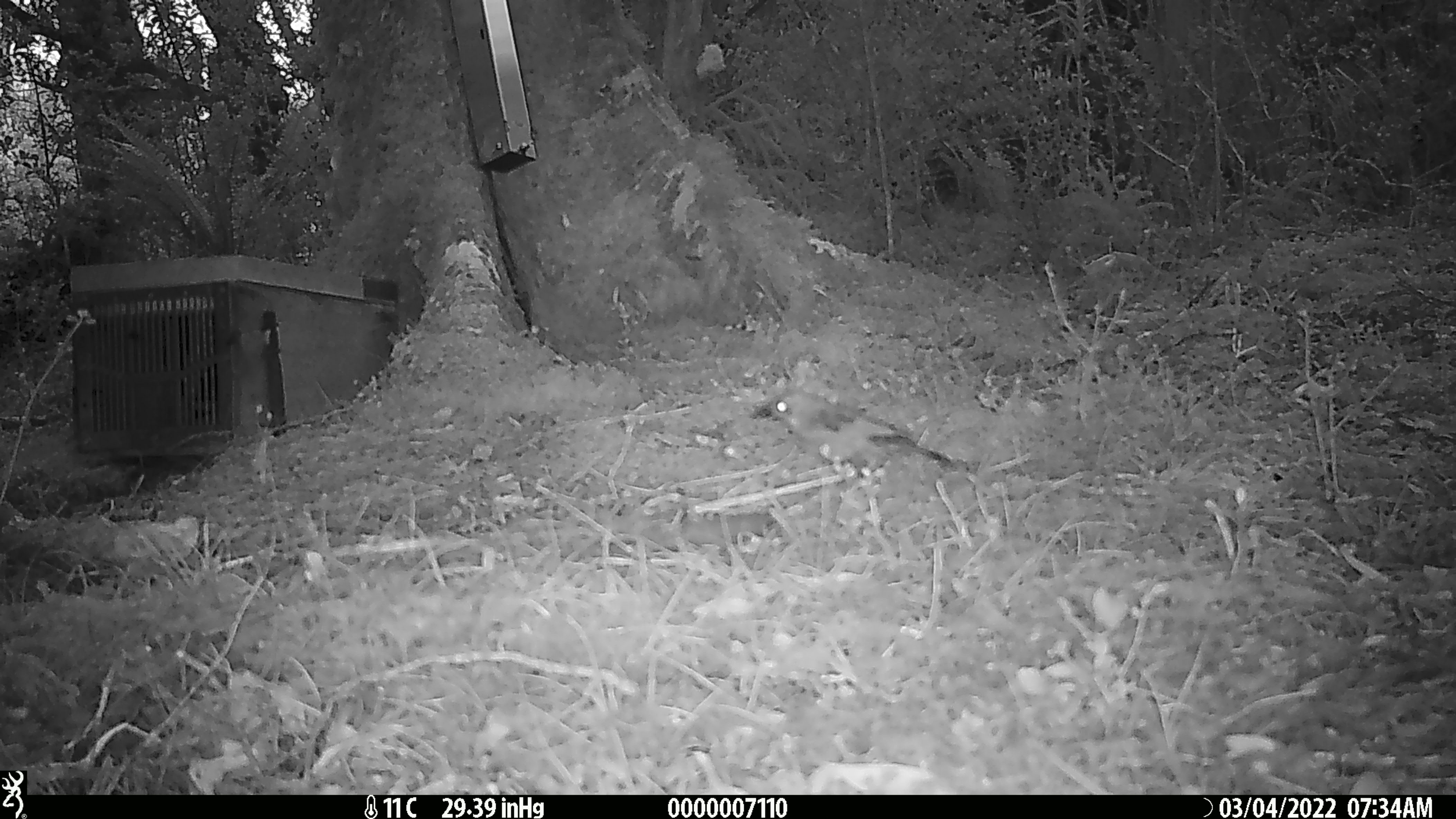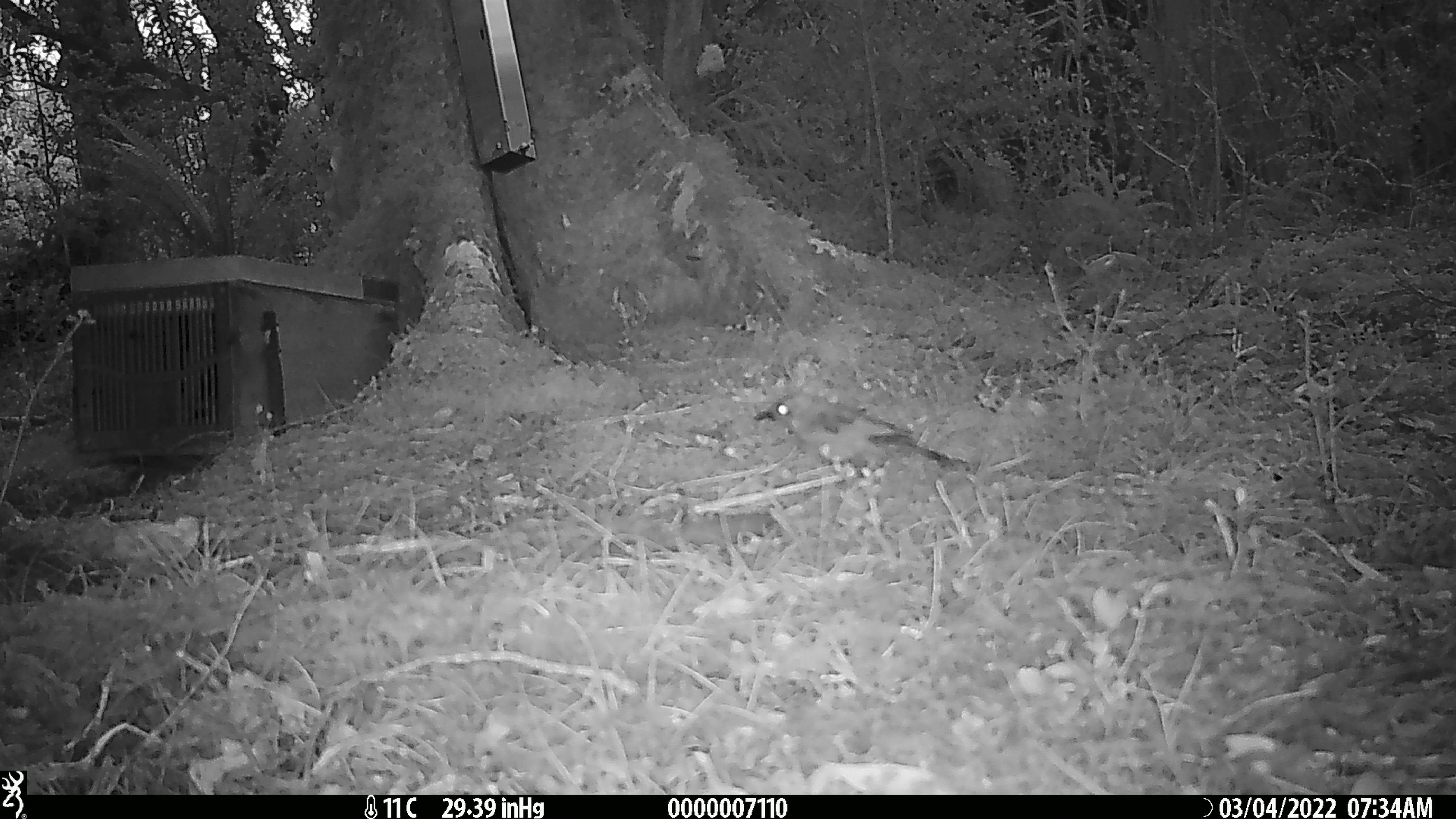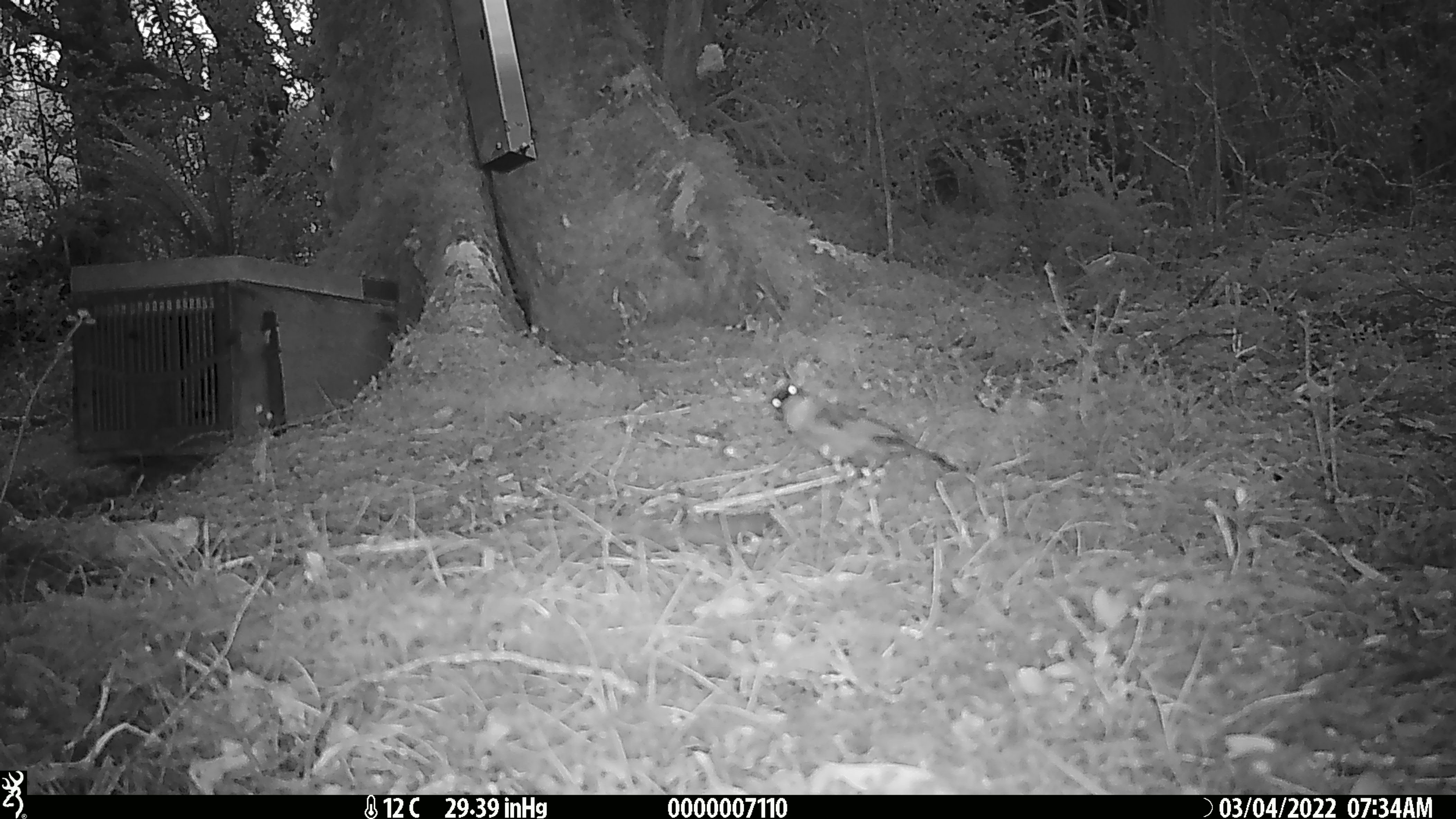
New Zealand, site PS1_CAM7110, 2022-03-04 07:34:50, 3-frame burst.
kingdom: Animalia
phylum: Chordata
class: Aves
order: Passeriformes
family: Meliphagidae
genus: Anthornis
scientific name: Anthornis melanura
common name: new zealand bellbird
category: bellbird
Bellbird (new zealand bellbird) (Anthornis melanura).